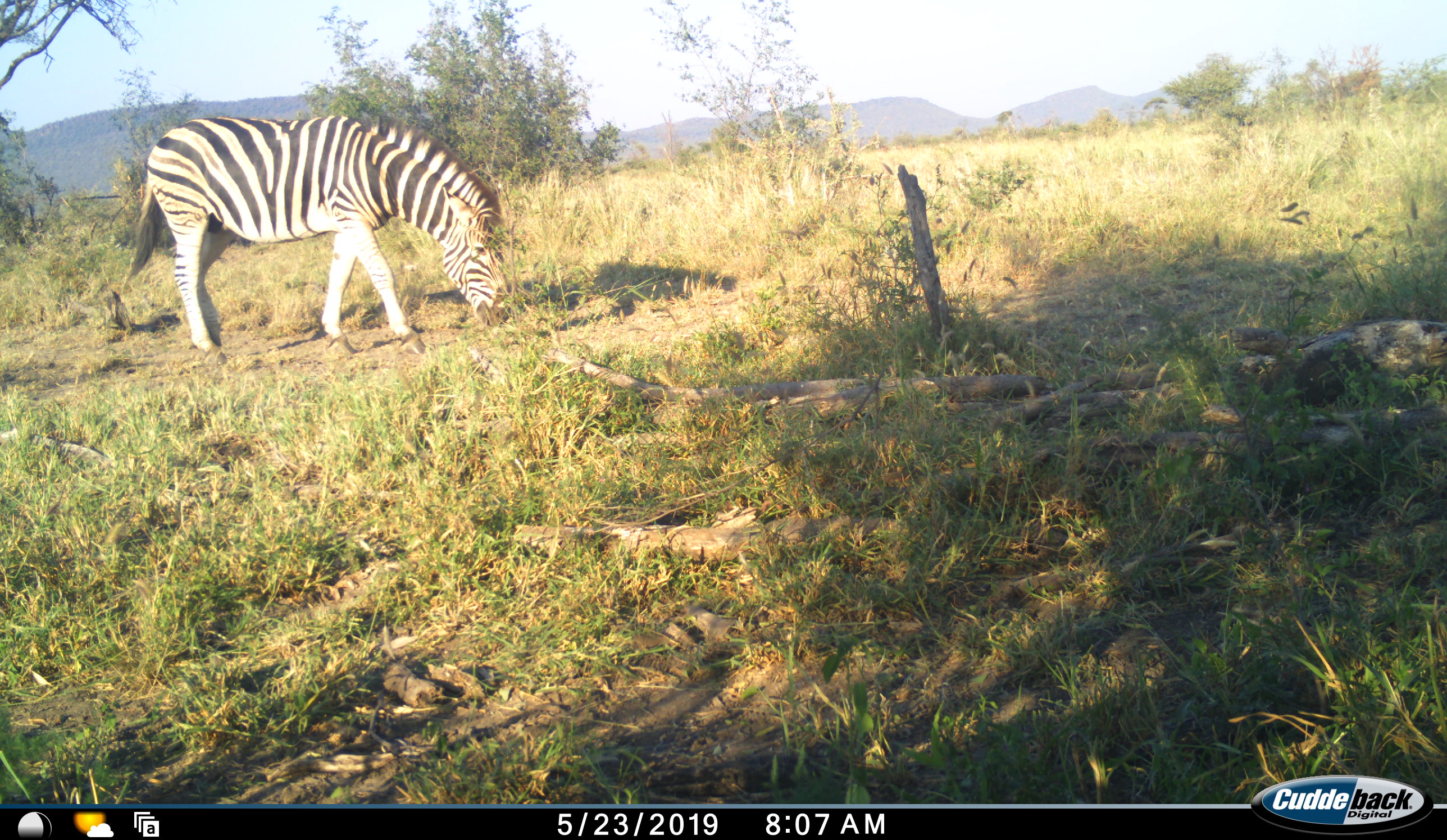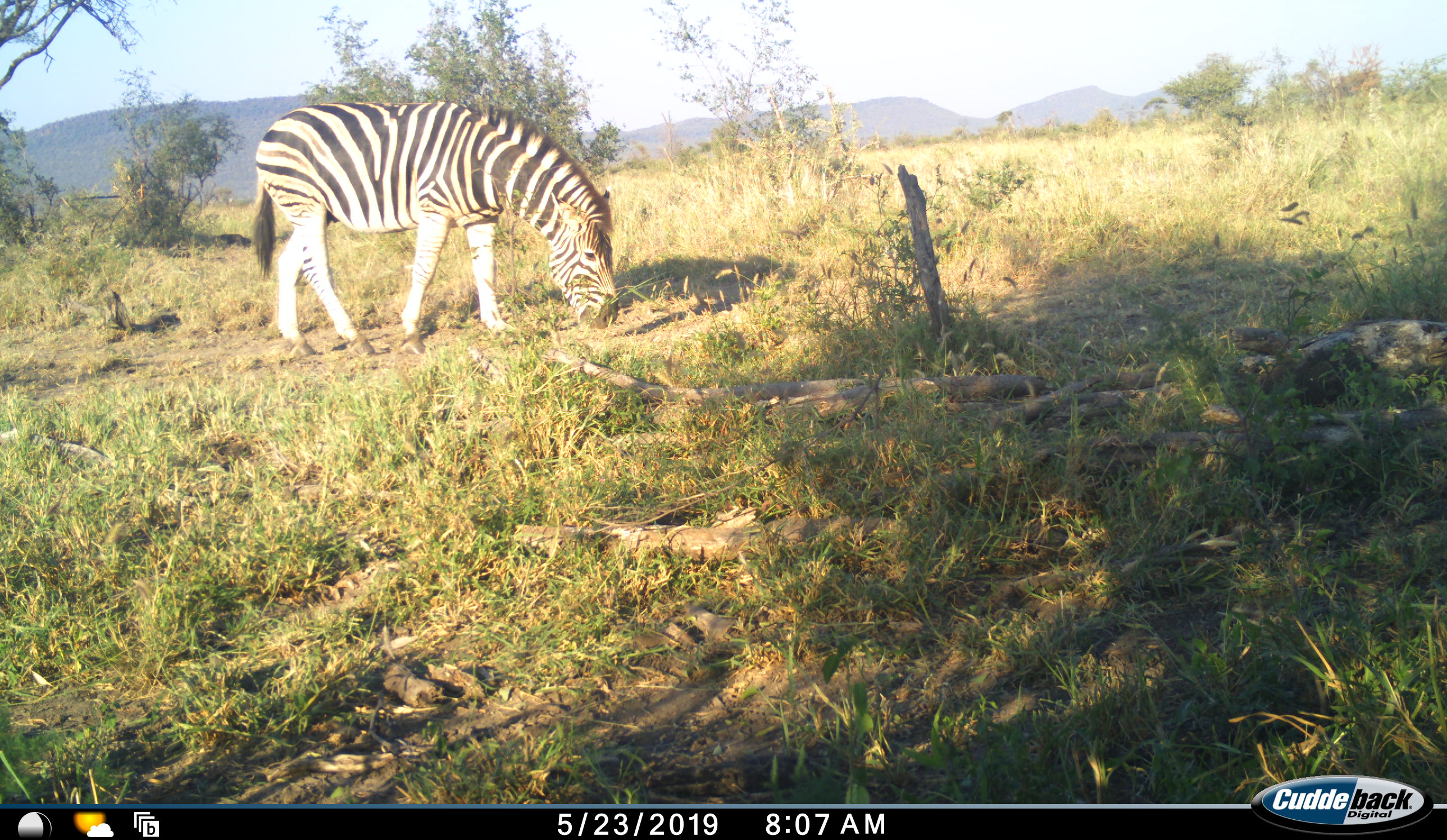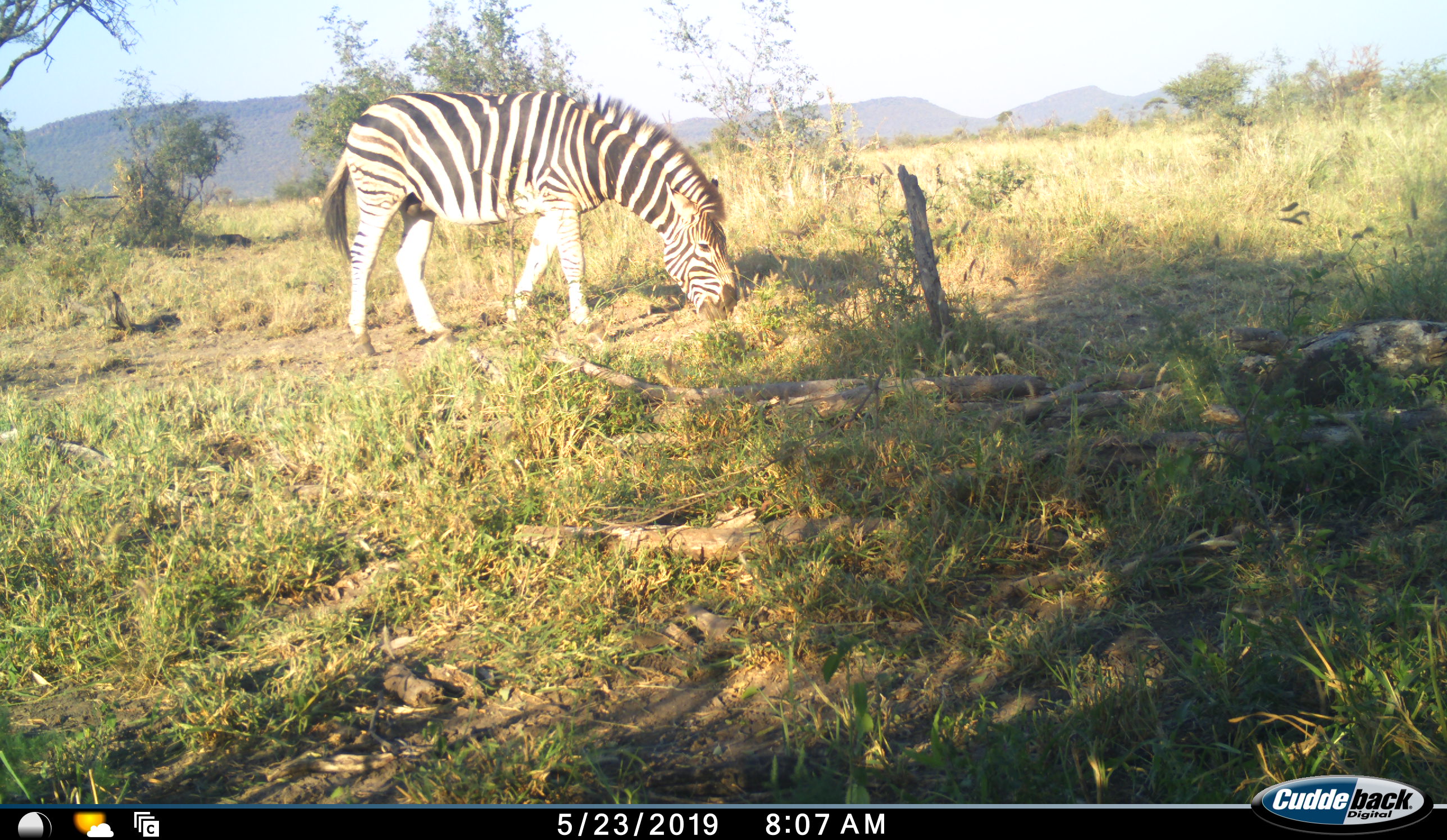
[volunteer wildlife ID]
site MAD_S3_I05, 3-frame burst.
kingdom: Animalia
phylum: Chordata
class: Mammalia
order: Perissodactyla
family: Equidae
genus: Equus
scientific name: Equus quagga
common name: plains zebra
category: zebraplains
Zebraplains (plains zebra) (Equus quagga), count 1. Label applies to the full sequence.